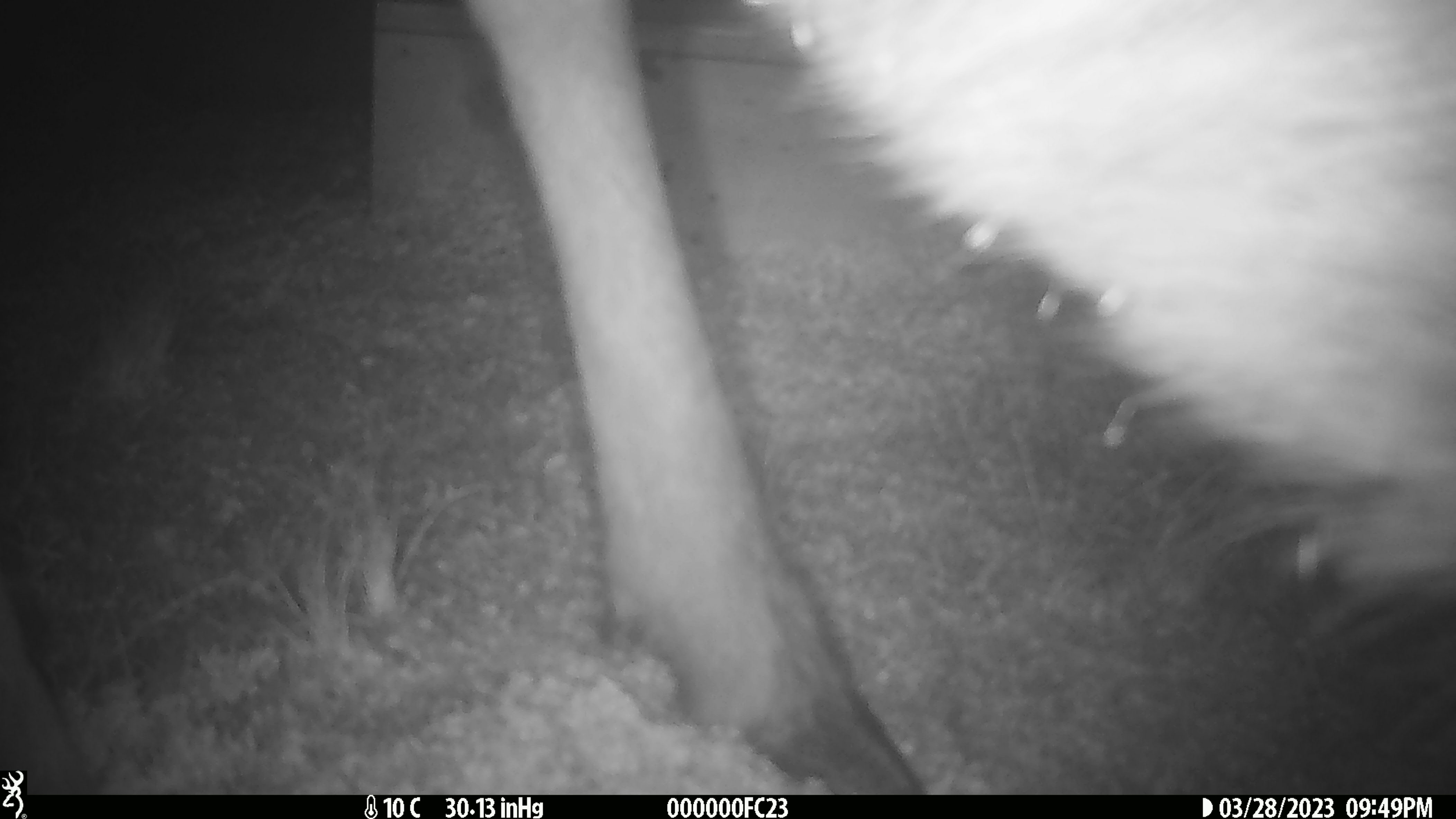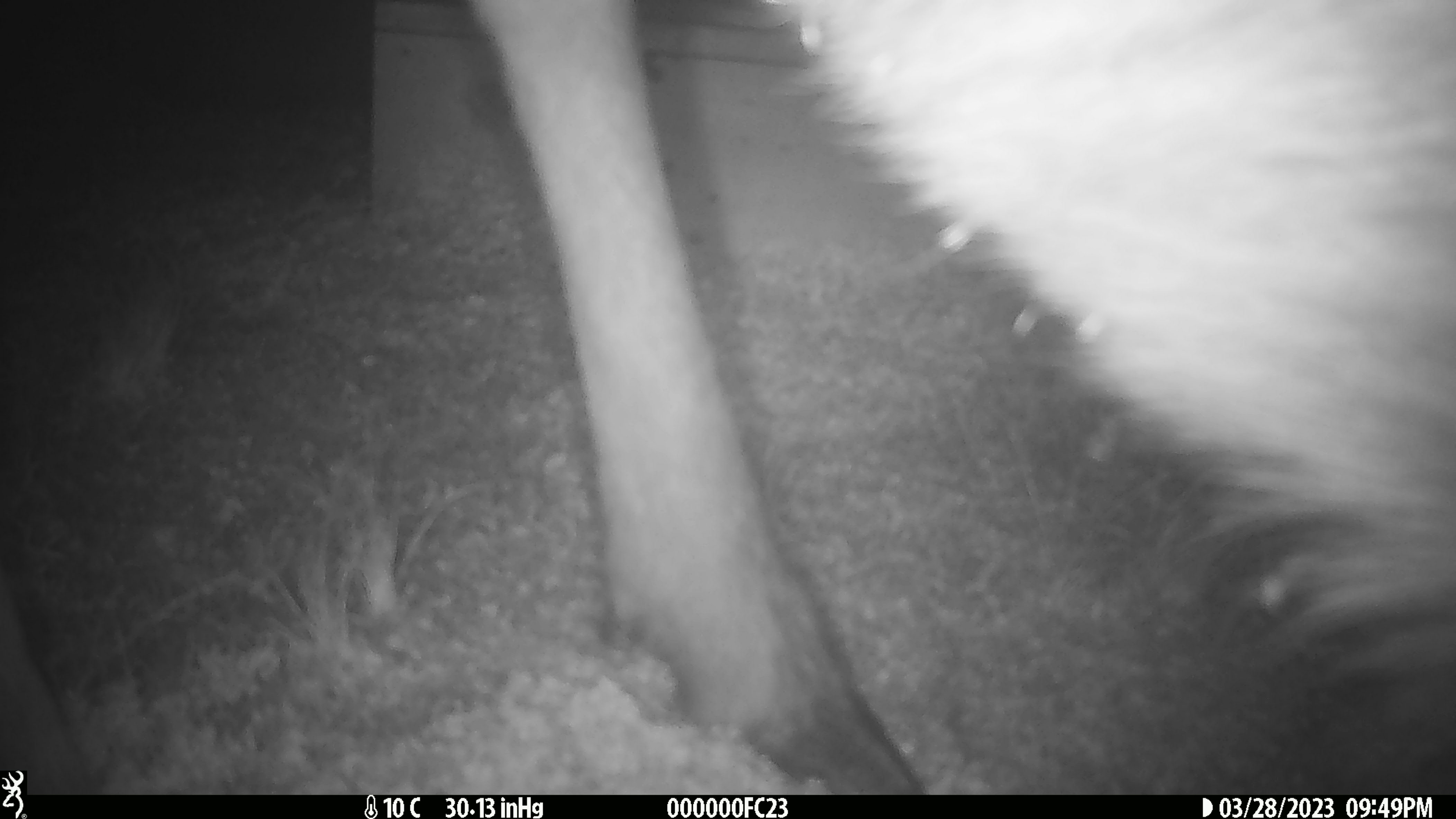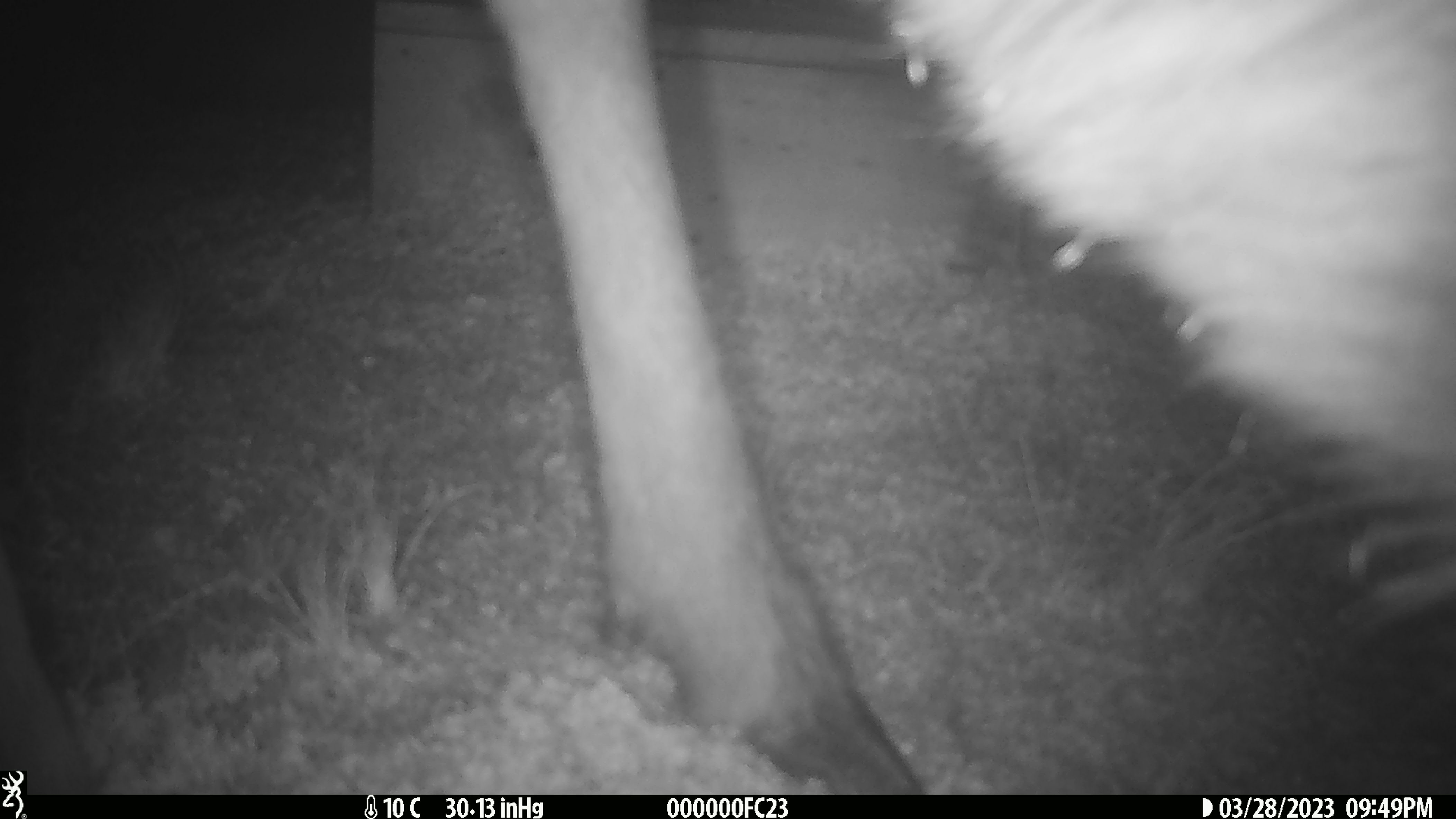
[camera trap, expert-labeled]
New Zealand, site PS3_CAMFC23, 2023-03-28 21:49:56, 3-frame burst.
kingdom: Animalia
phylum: Chordata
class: Mammalia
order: Artiodactyla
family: Cervidae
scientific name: Cervidae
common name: deer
Deer (Cervidae).